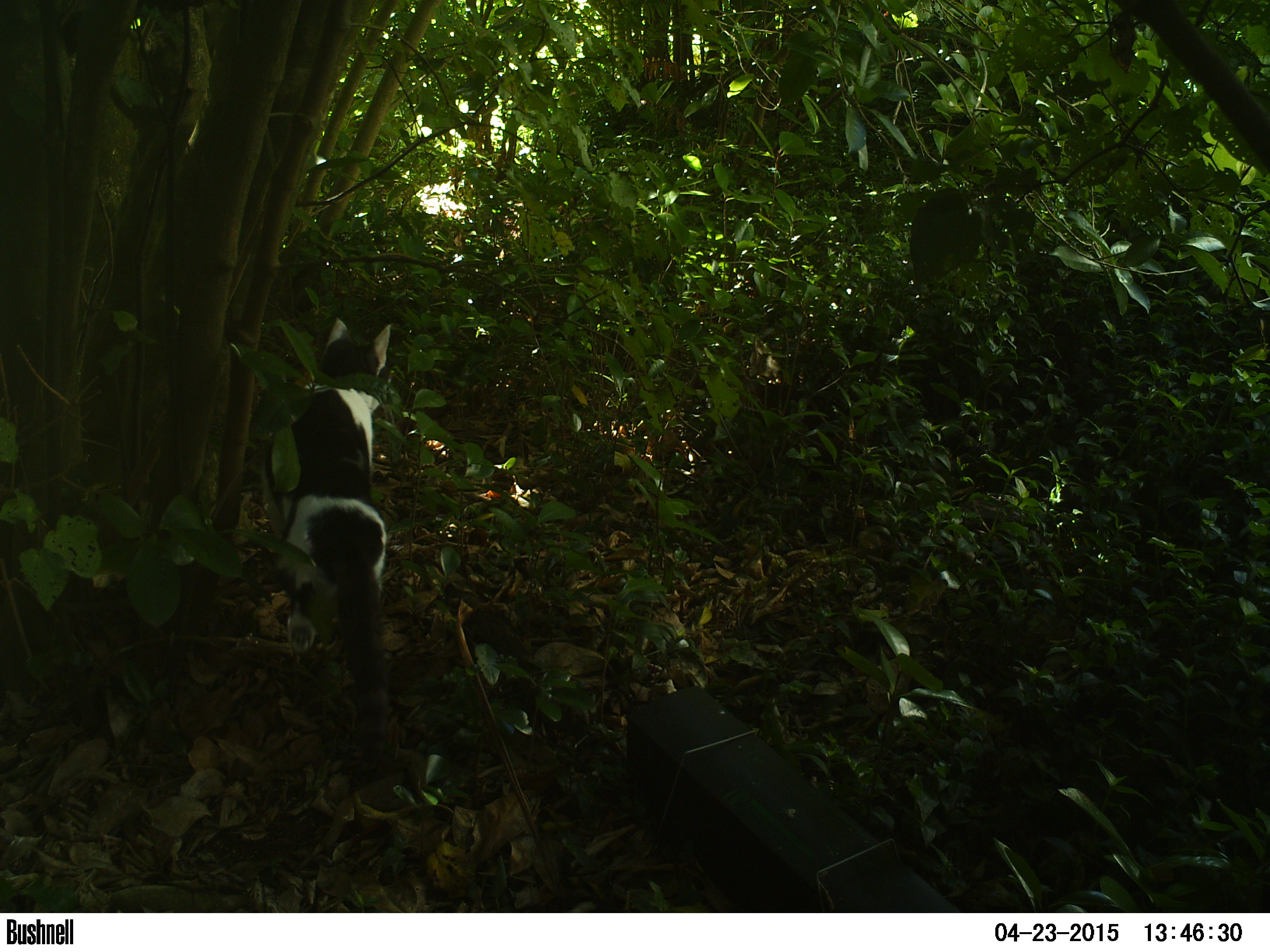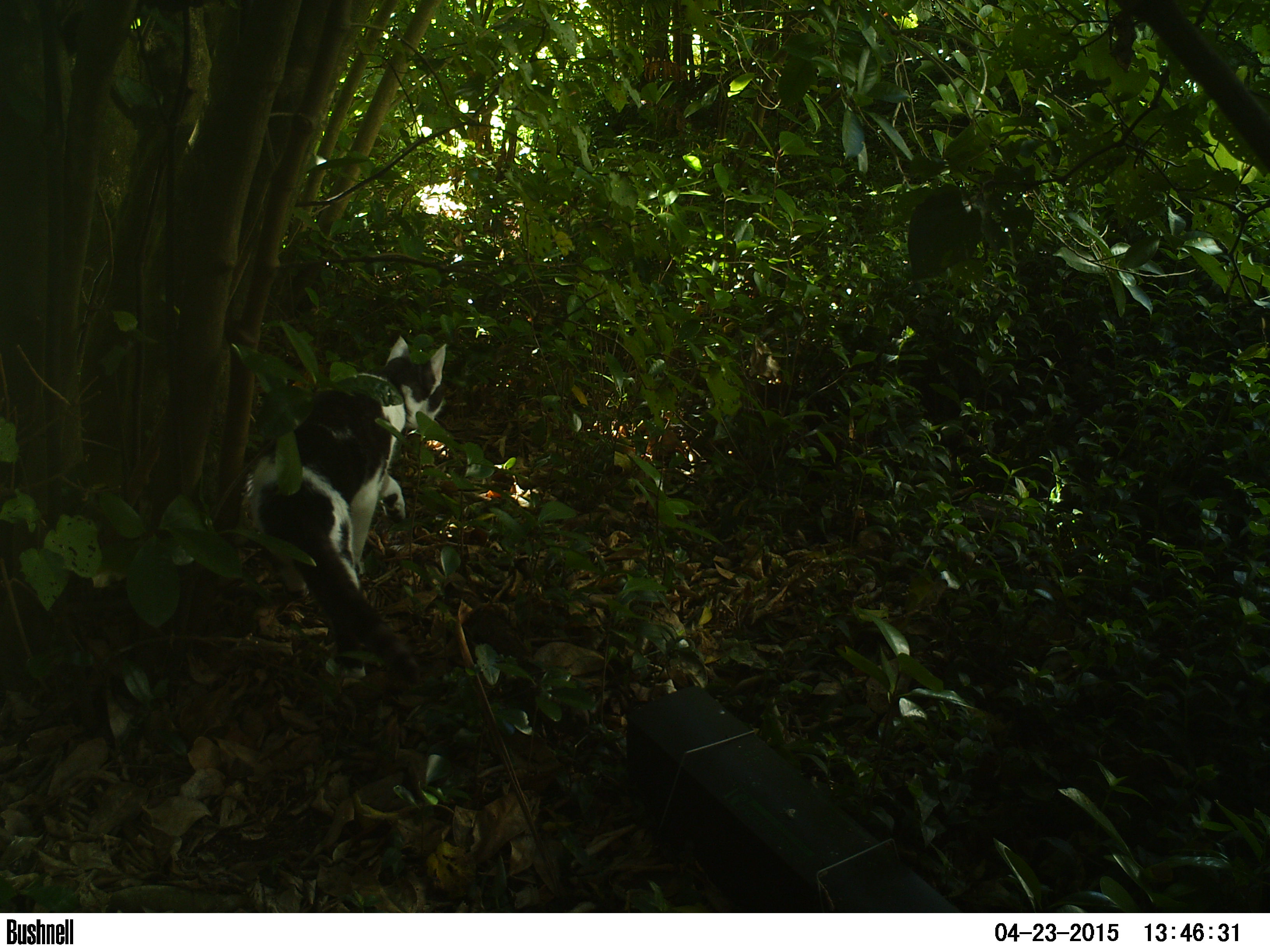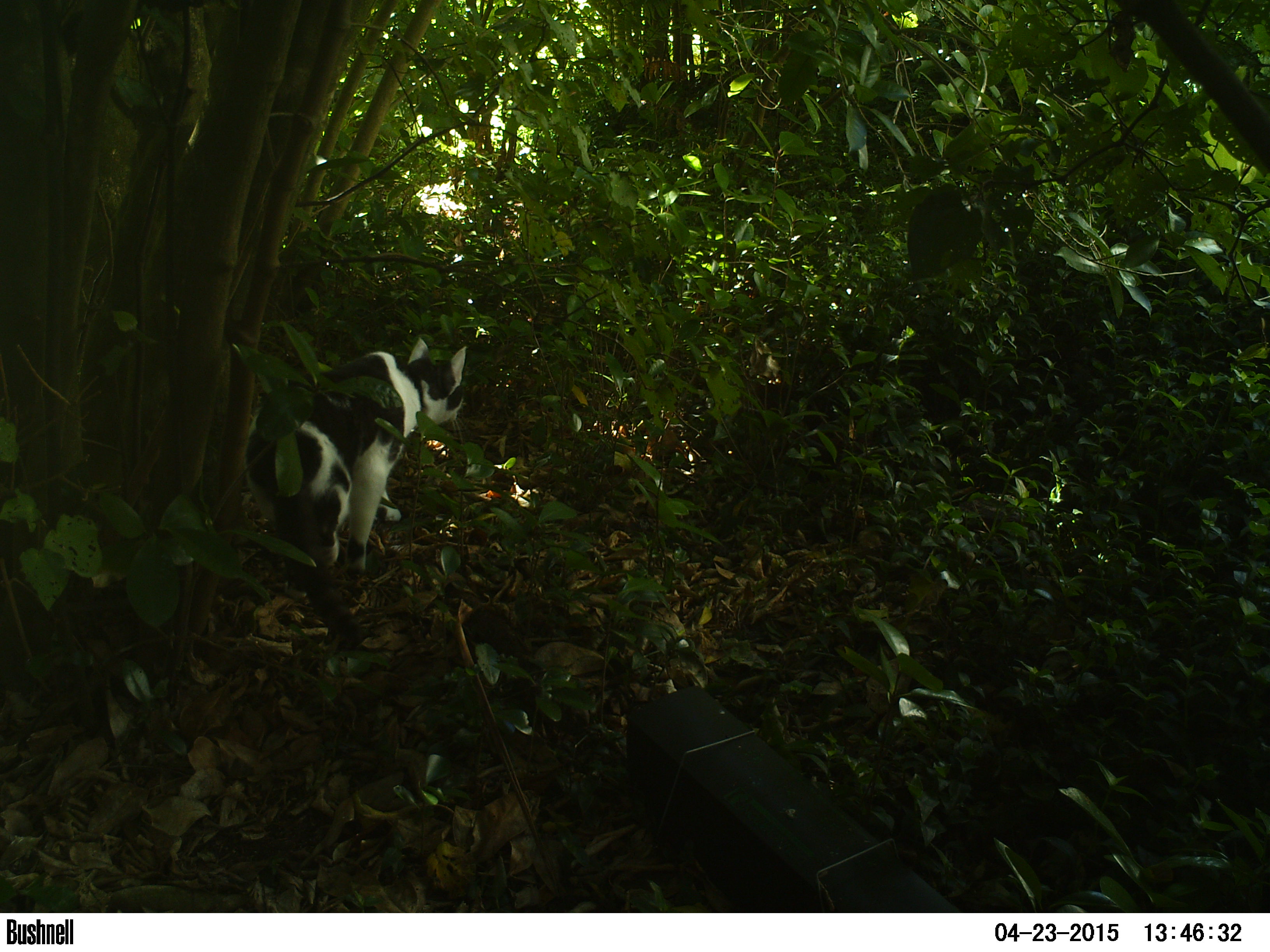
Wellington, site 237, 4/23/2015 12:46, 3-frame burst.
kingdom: Animalia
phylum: Chordata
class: Mammalia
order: Carnivora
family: Felidae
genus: Felis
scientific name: Felis catus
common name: cat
Cat (Felis catus).